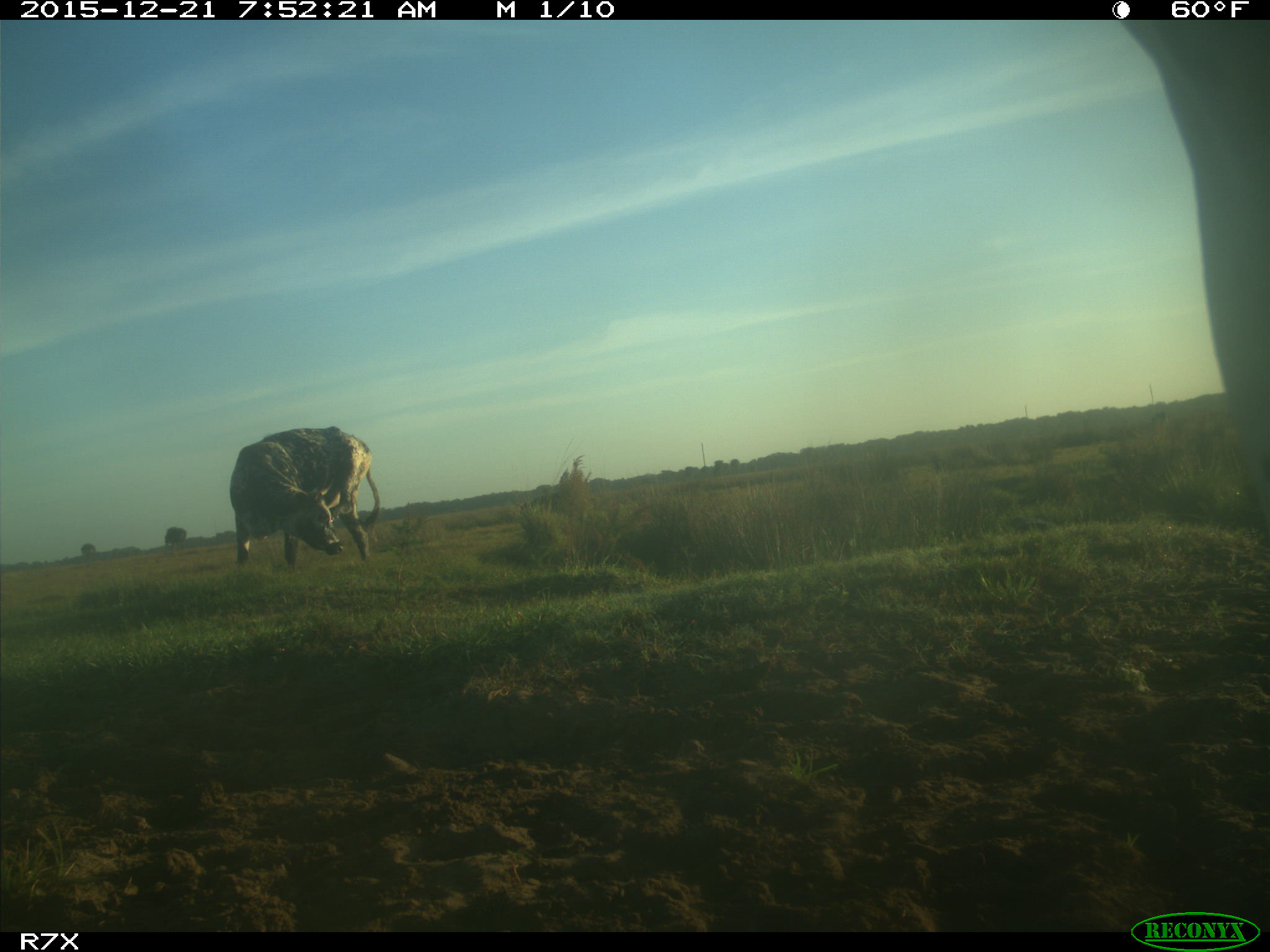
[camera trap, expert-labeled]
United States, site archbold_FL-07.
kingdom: Animalia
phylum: Chordata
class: Mammalia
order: Artiodactyla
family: Bovidae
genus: Bos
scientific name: Bos taurus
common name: domestic cow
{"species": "Bos taurus (domestic cow)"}